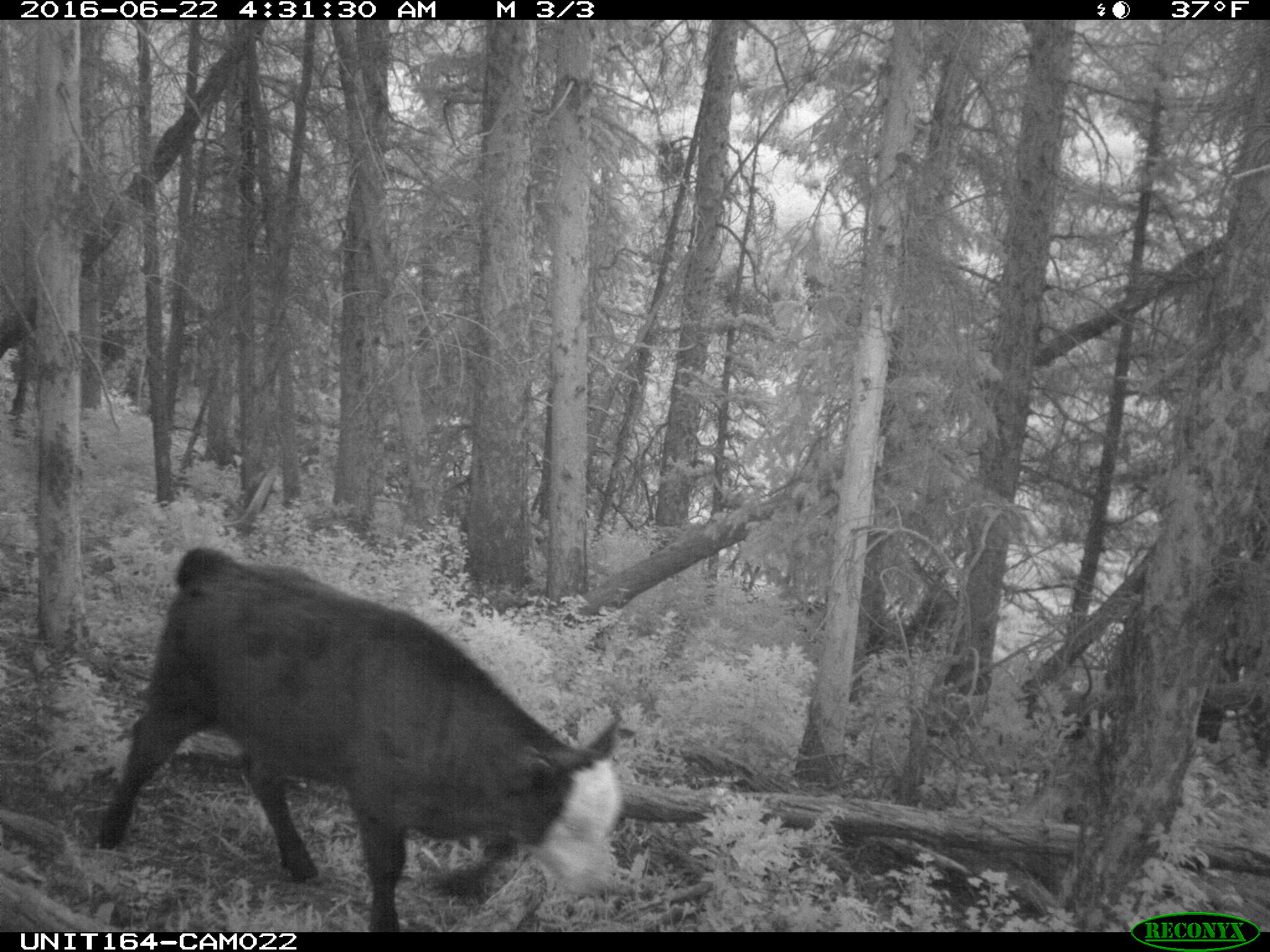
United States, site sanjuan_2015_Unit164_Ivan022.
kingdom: Animalia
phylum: Chordata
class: Mammalia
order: Artiodactyla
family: Bovidae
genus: Bos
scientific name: Bos taurus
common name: domestic cow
Bos taurus (domestic cow).